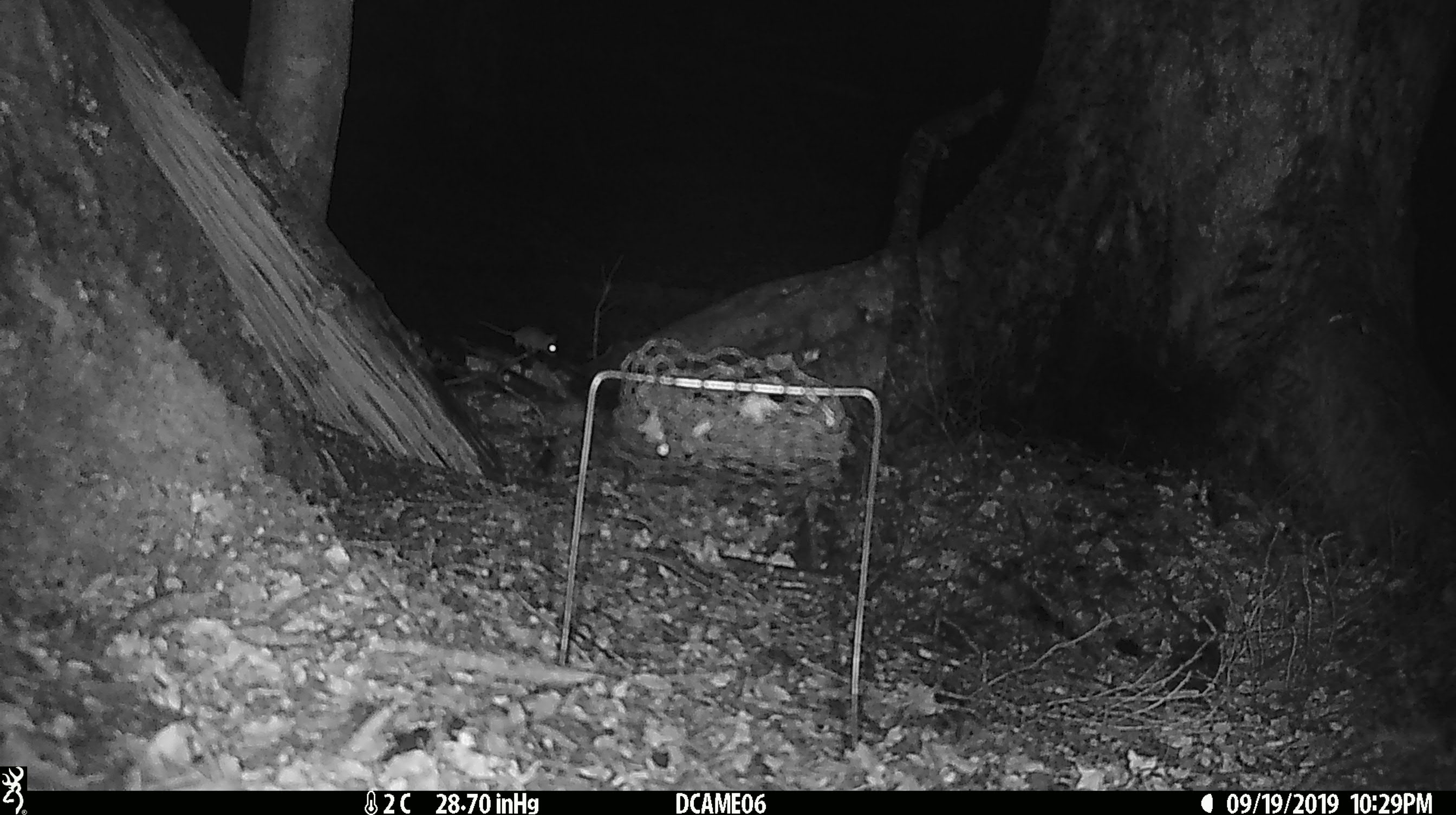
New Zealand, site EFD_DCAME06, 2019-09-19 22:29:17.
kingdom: Animalia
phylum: Chordata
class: Mammalia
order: Rodentia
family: Muridae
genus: Mus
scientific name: Mus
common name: mouse